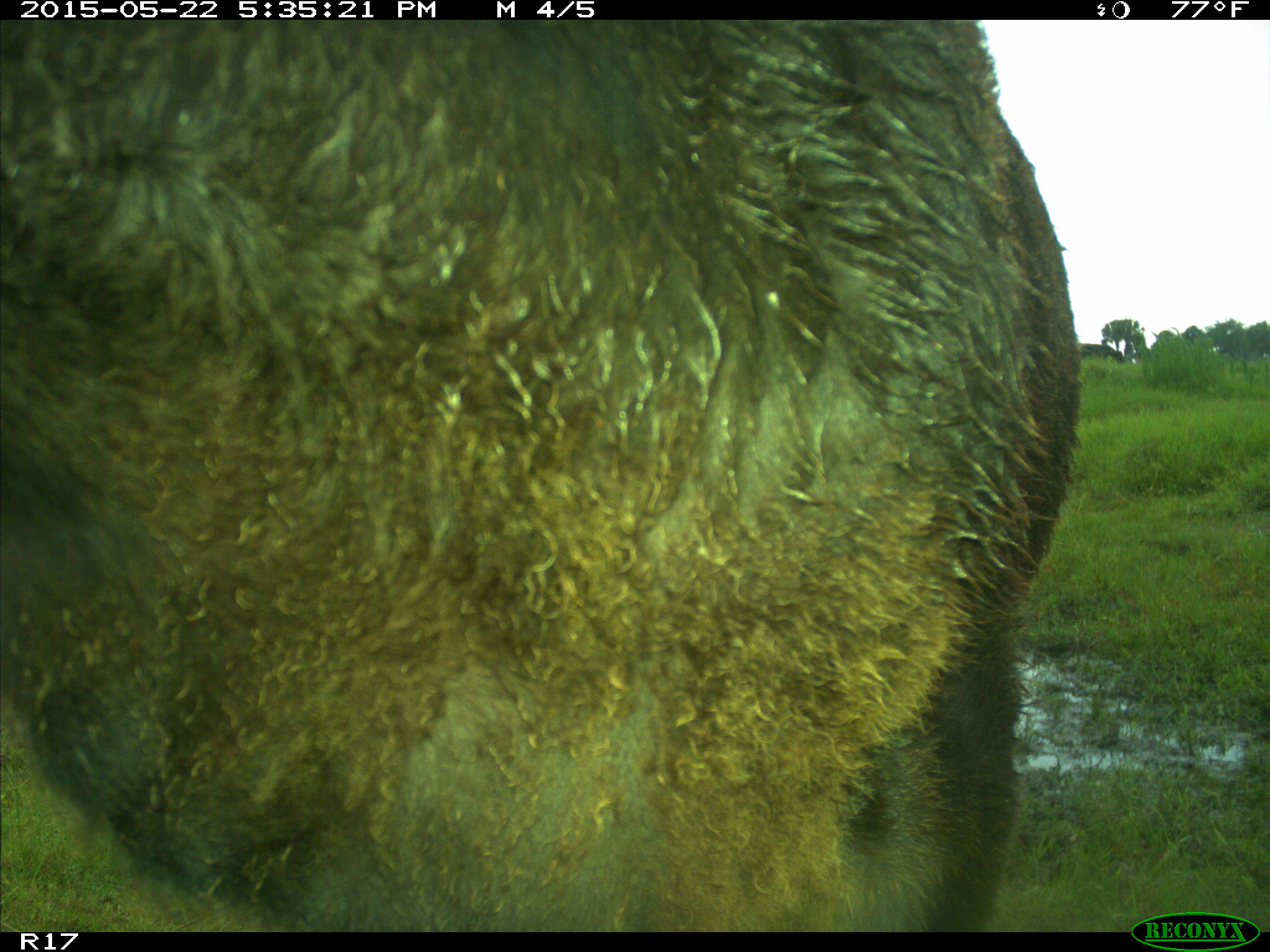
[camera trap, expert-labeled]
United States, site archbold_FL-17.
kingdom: Animalia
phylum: Chordata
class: Mammalia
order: Artiodactyla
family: Bovidae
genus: Bos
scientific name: Bos taurus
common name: domestic cow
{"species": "Bos taurus (domestic cow)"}